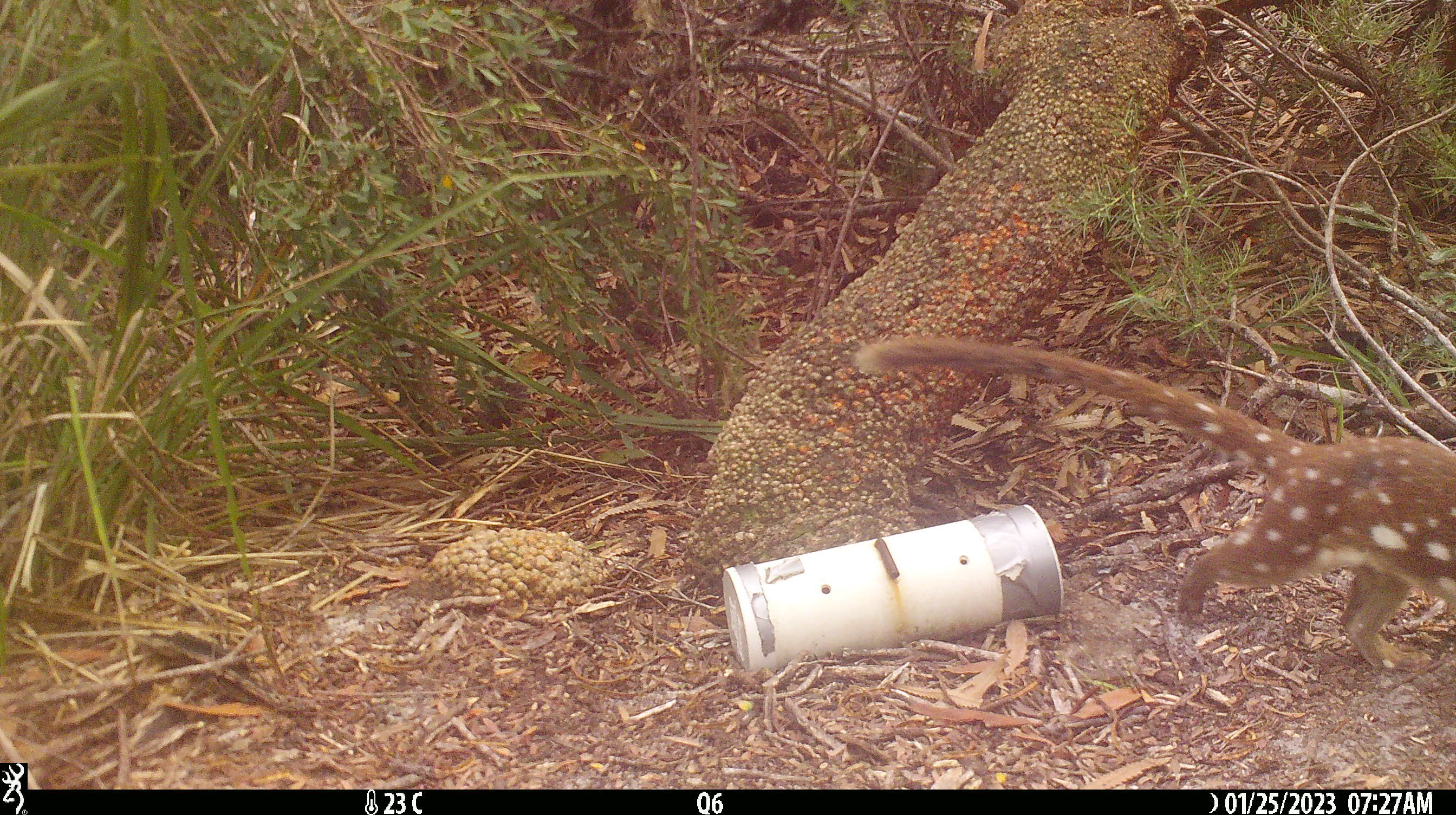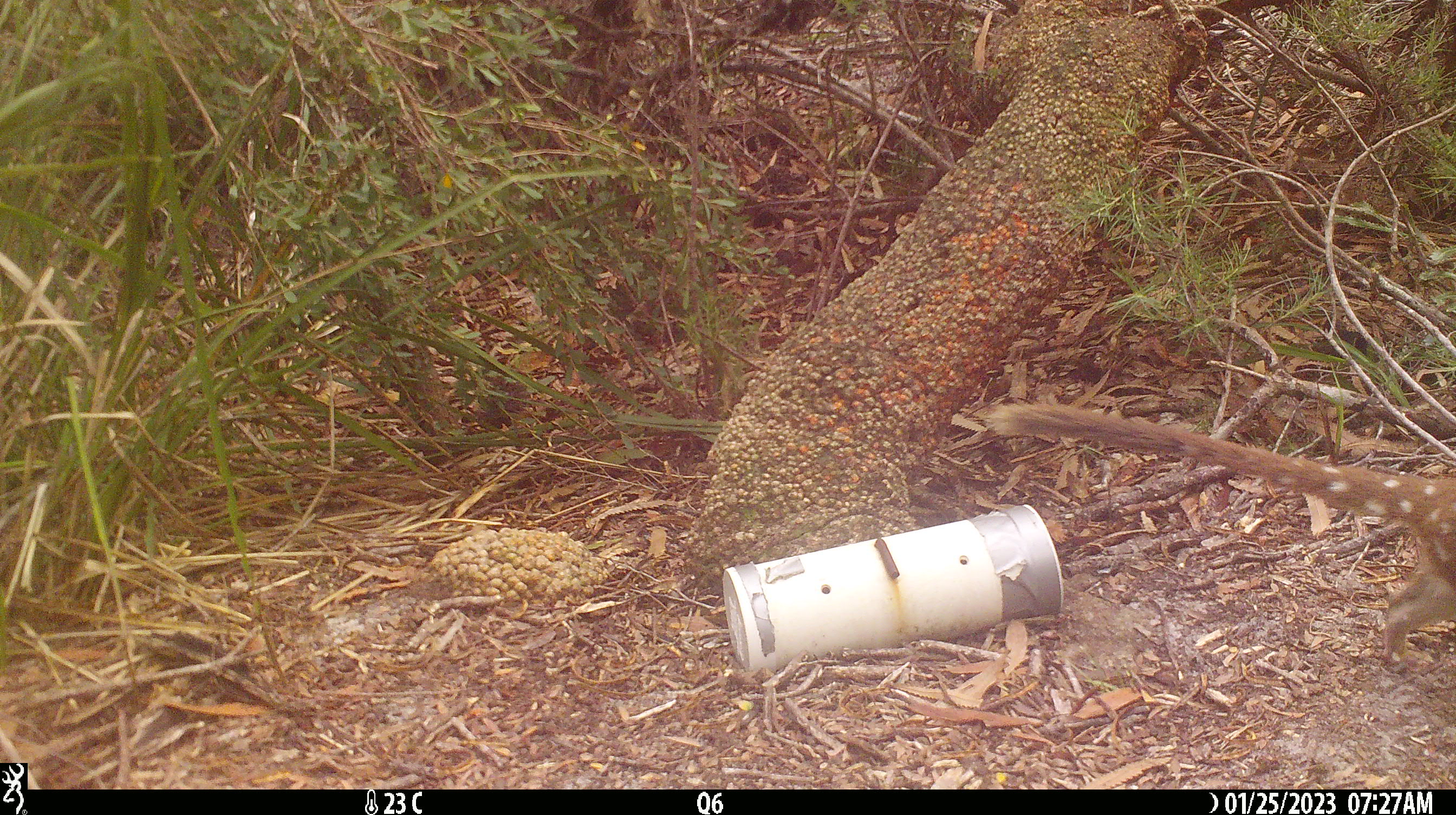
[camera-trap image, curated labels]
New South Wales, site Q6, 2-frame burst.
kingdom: Animalia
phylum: Chordata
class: Mammalia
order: Dasyuromorphia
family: Dasyuridae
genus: Dasyurus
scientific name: Dasyurus maculatus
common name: spotted-tailed quoll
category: quoll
Quoll (spotted-tailed quoll) (Dasyurus maculatus).